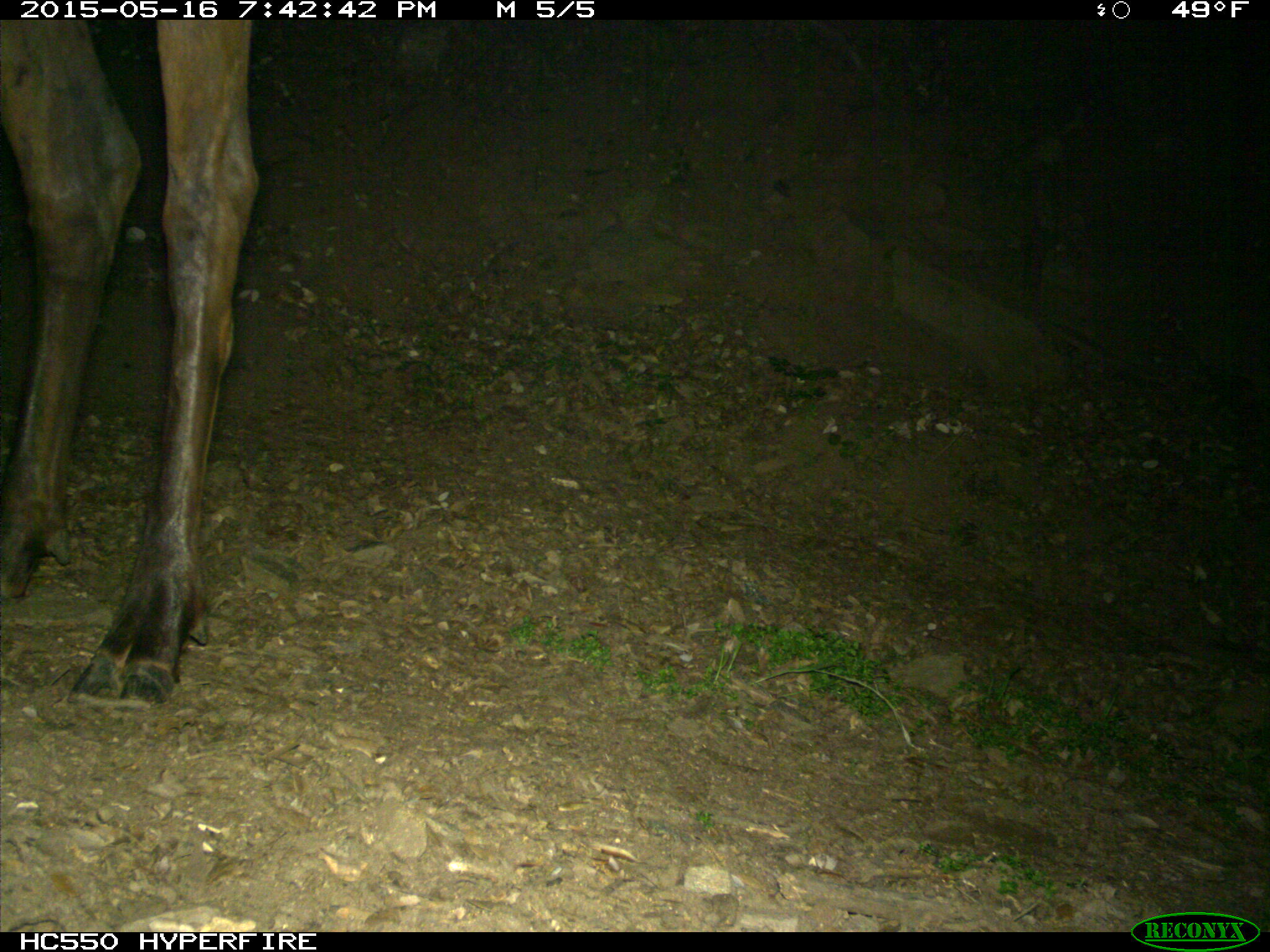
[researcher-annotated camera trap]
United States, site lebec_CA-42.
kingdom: Animalia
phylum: Chordata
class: Mammalia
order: Artiodactyla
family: Cervidae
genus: Cervus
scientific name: Cervus canadensis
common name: elk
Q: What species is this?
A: Cervus canadensis (elk).